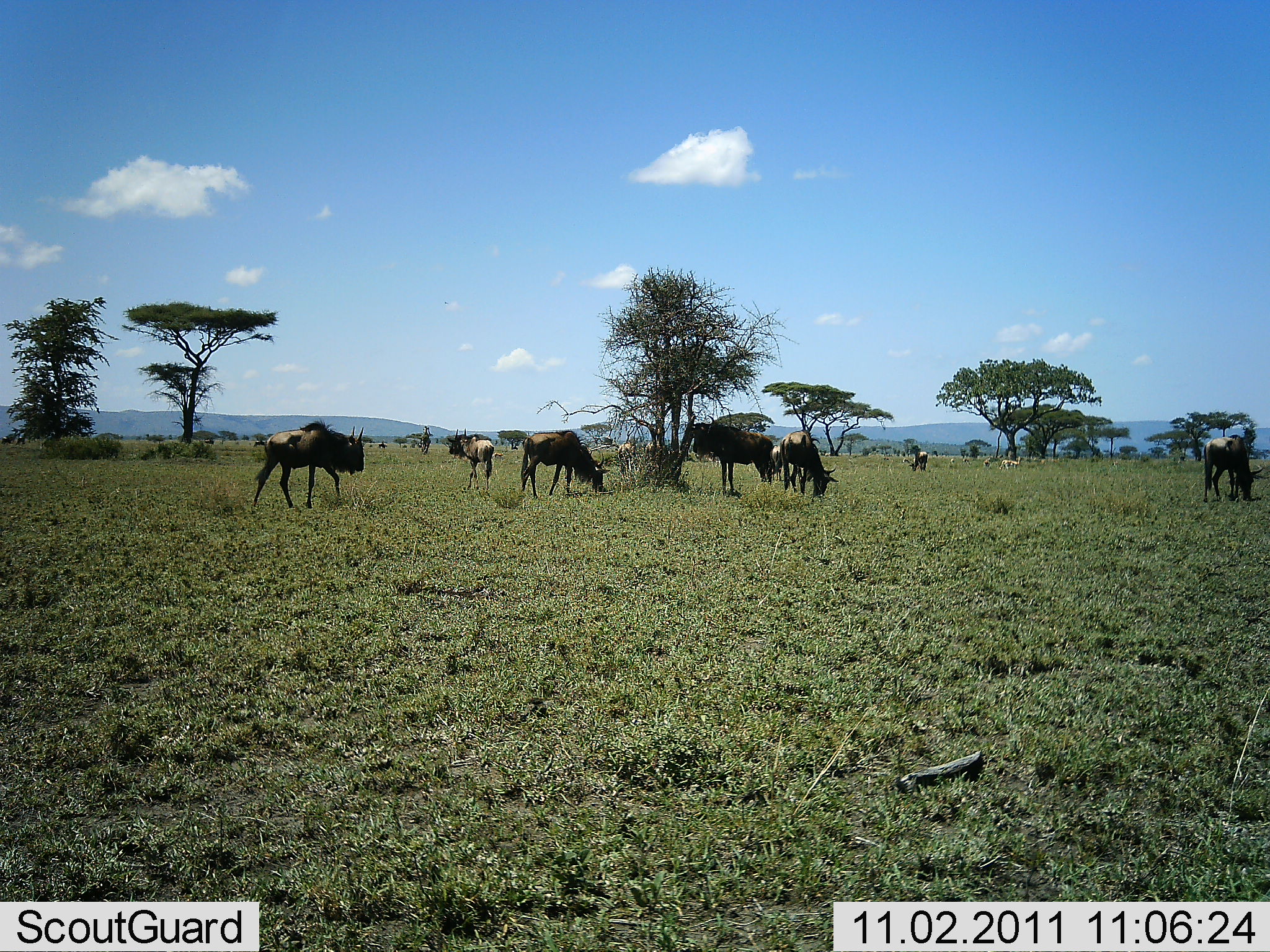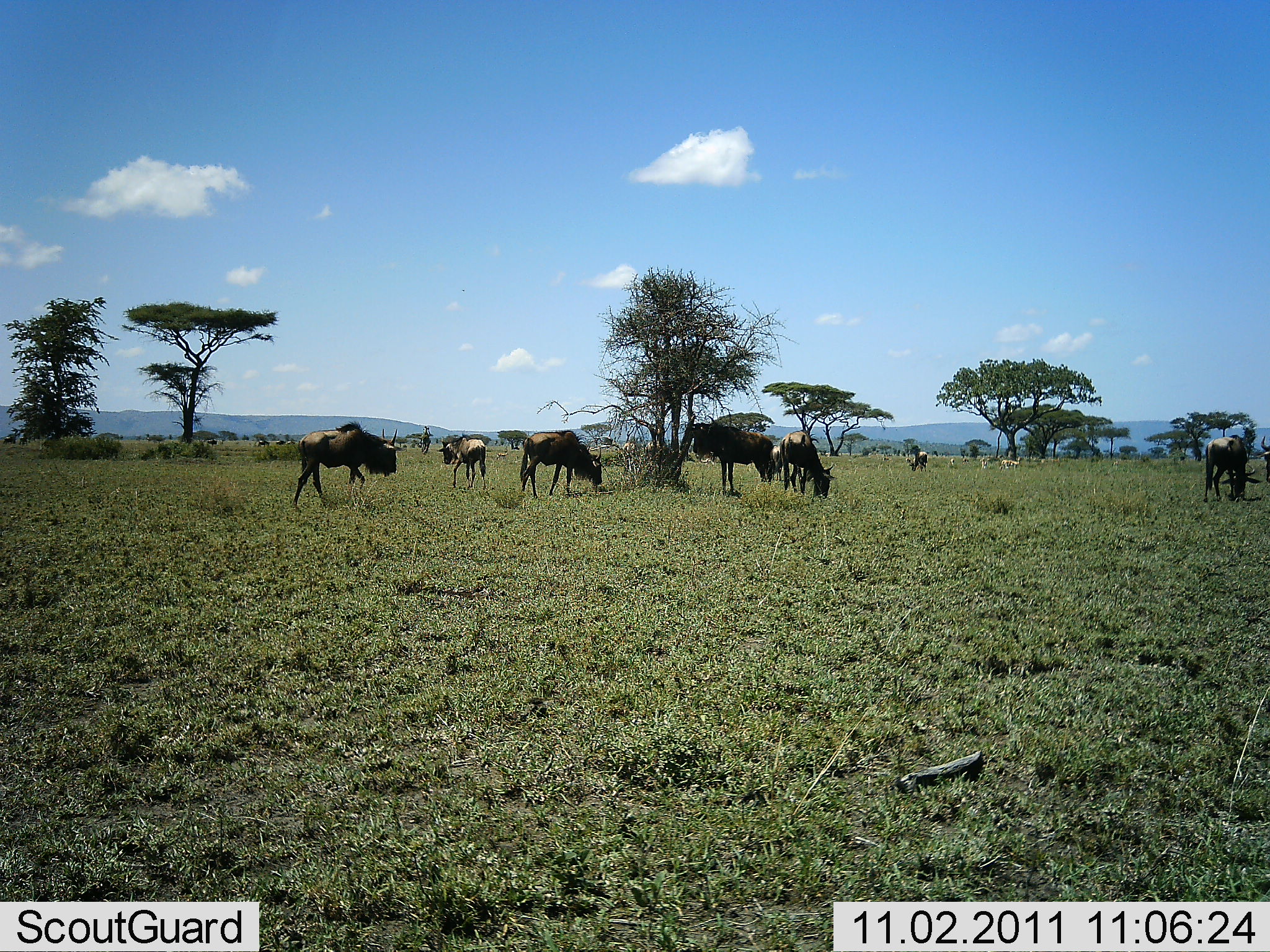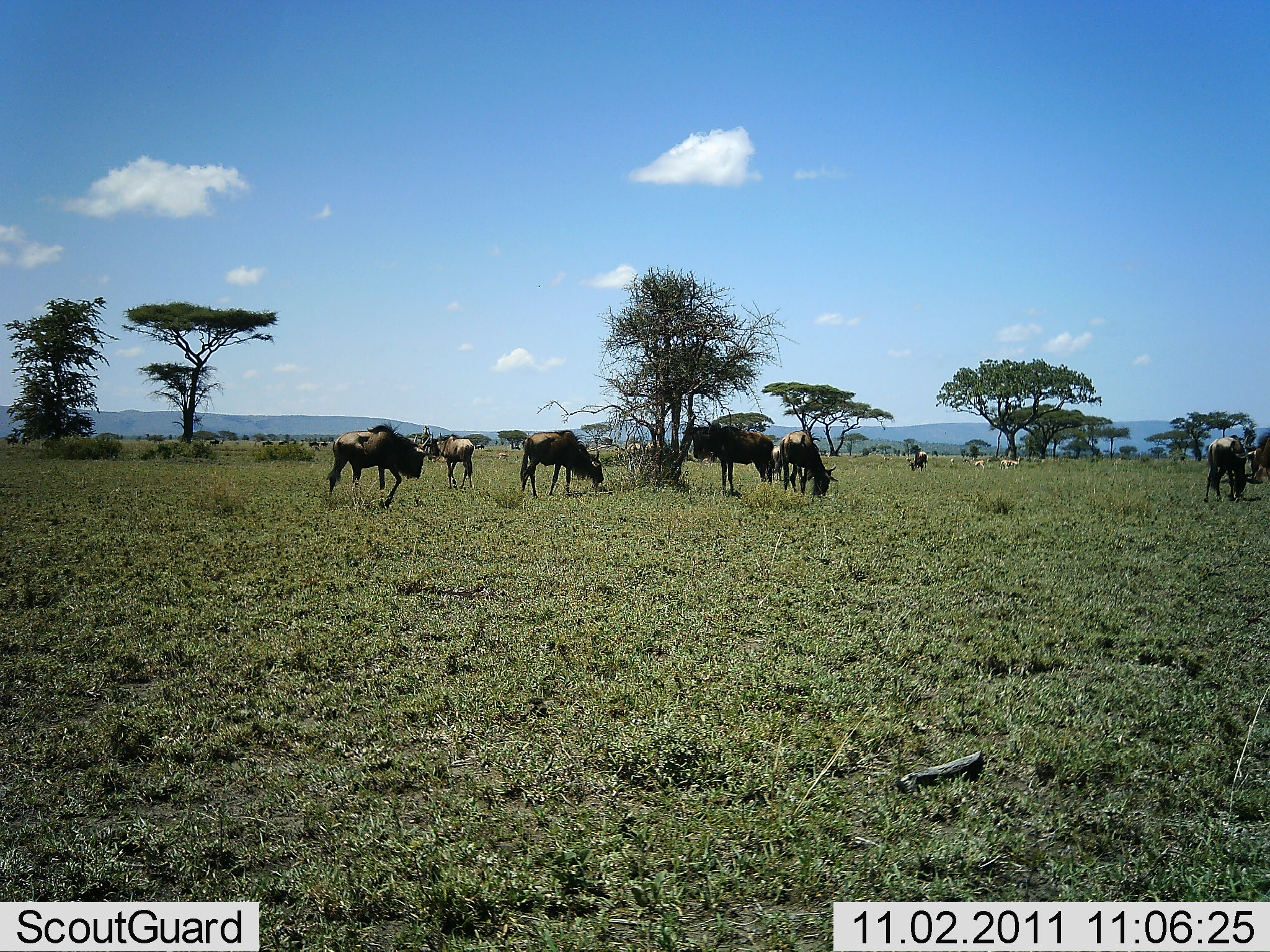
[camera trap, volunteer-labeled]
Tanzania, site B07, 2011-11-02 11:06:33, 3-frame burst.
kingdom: Animalia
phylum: Chordata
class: Mammalia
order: Artiodactyla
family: Bovidae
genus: Connochaetes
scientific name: Connochaetes taurinus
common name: blue wildebeest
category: wildebeest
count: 9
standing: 31%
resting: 8%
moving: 85%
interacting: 0%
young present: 0%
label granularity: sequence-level